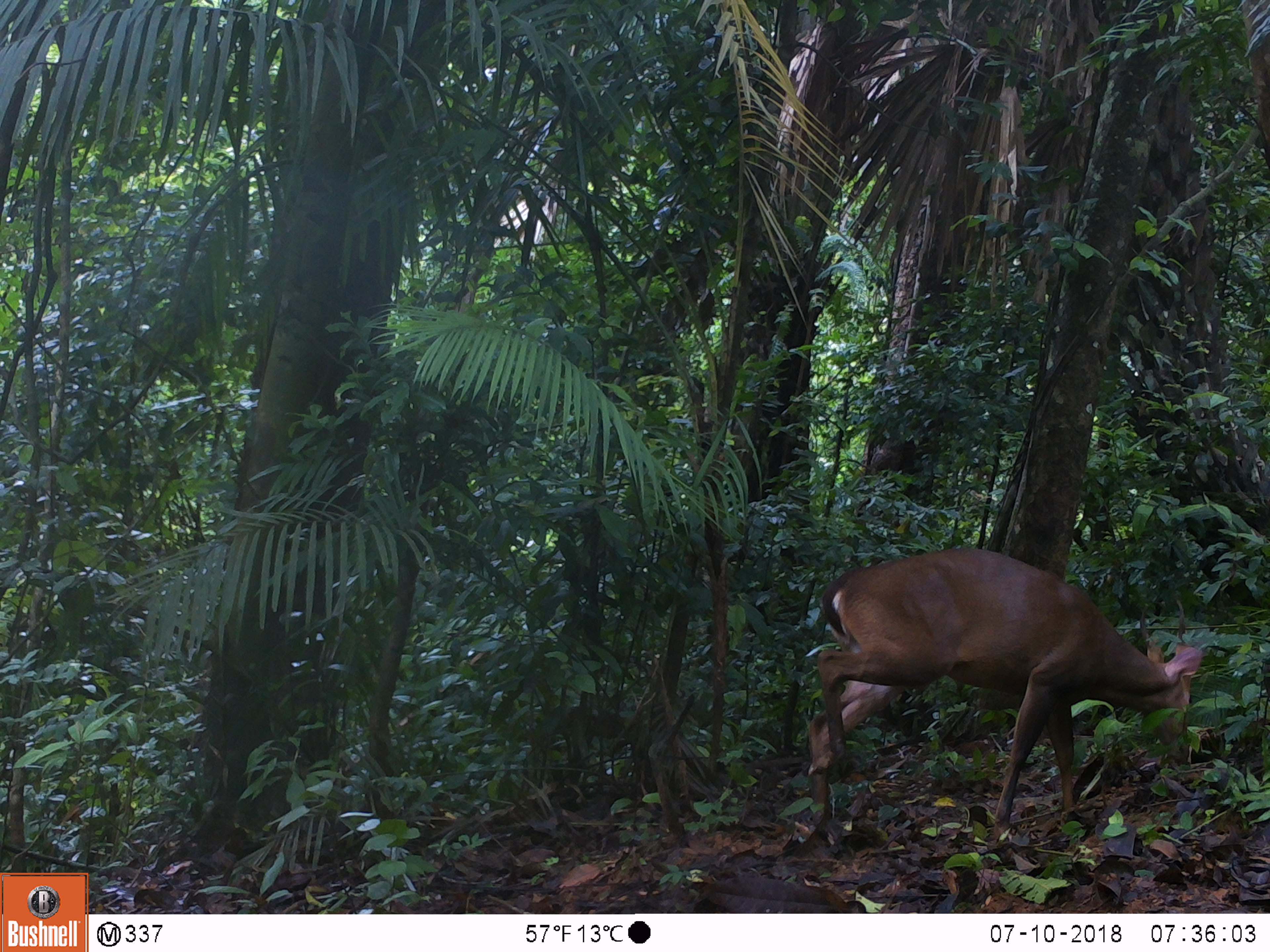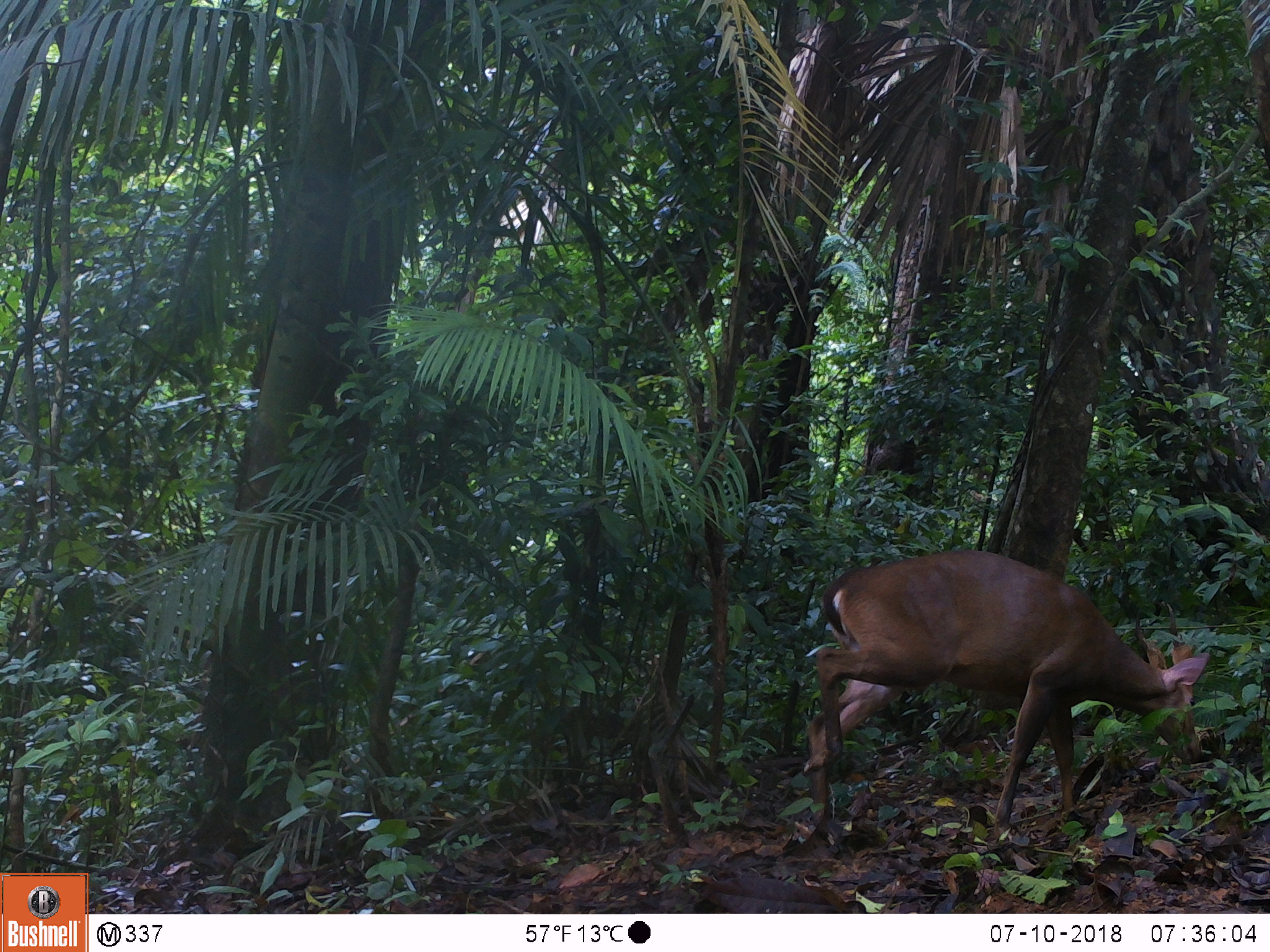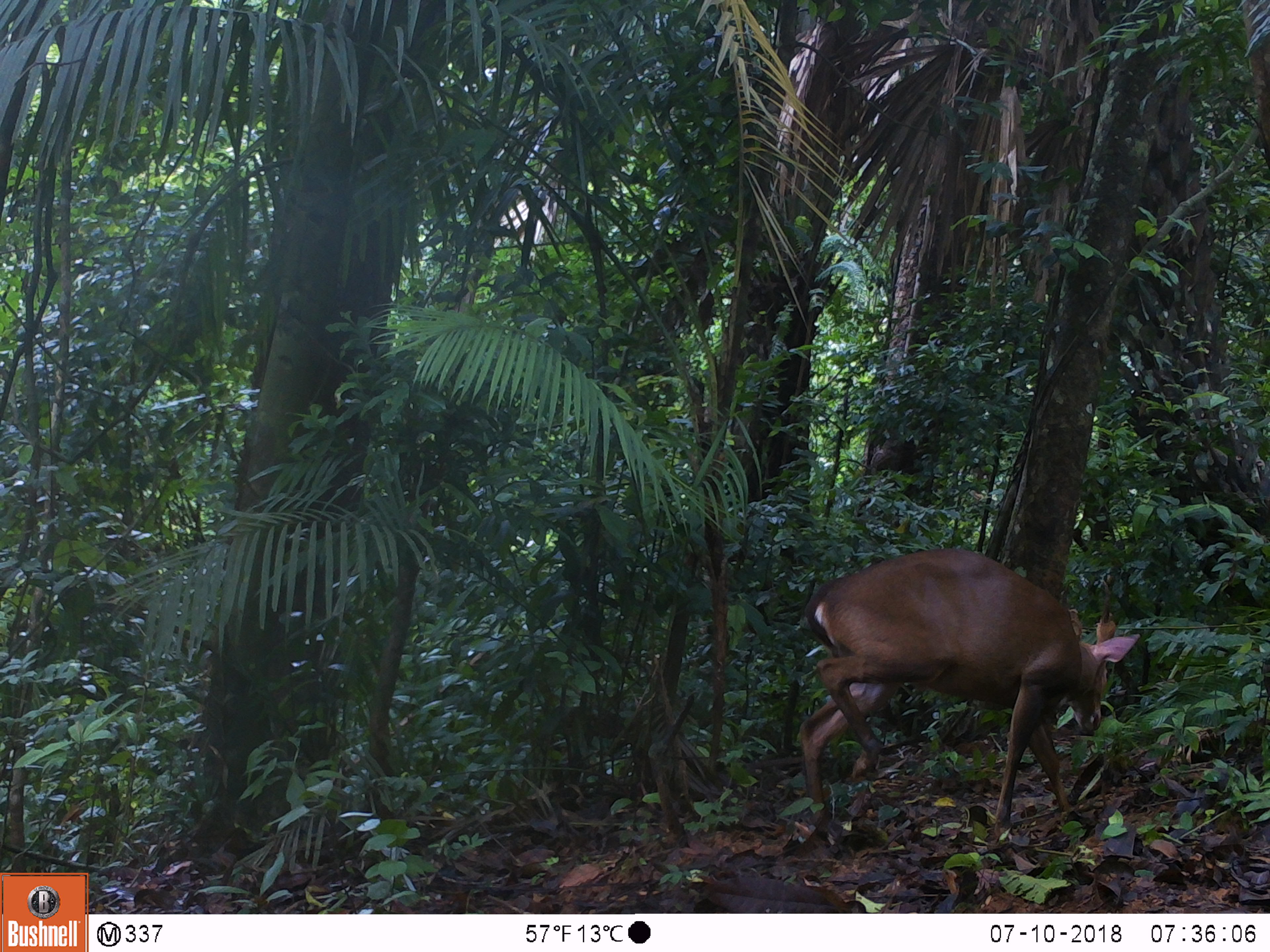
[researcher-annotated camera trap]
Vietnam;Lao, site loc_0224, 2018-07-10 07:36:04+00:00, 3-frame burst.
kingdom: Animalia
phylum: Chordata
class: Mammalia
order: Artiodactyla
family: Cervidae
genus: Muntiacus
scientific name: Muntiacus vuquangensis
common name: large-antlered muntjac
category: large antlered muntjac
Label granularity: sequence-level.